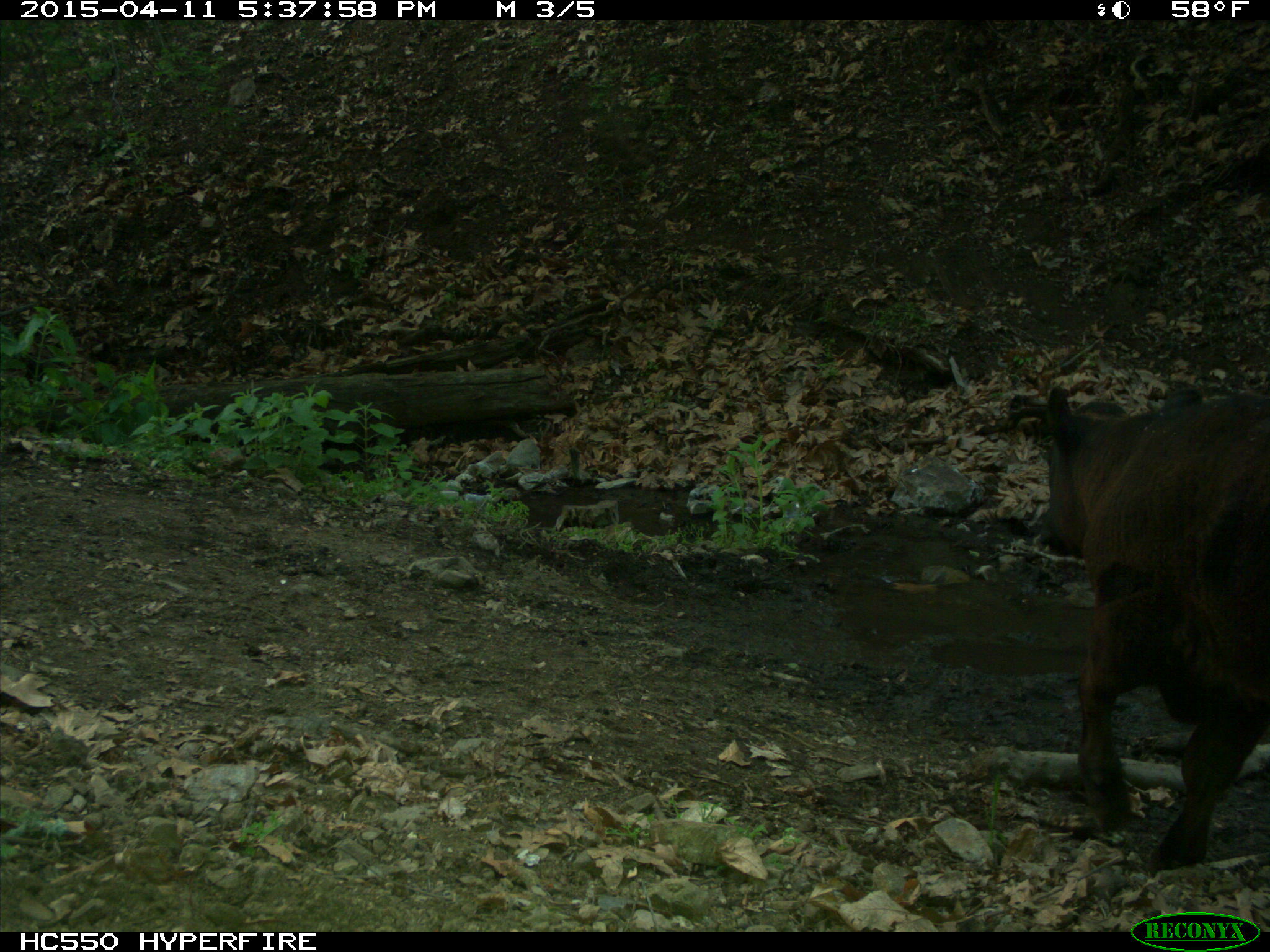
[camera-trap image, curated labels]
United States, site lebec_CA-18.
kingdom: Animalia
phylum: Chordata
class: Mammalia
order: Artiodactyla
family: Bovidae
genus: Bos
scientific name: Bos taurus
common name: domestic cow